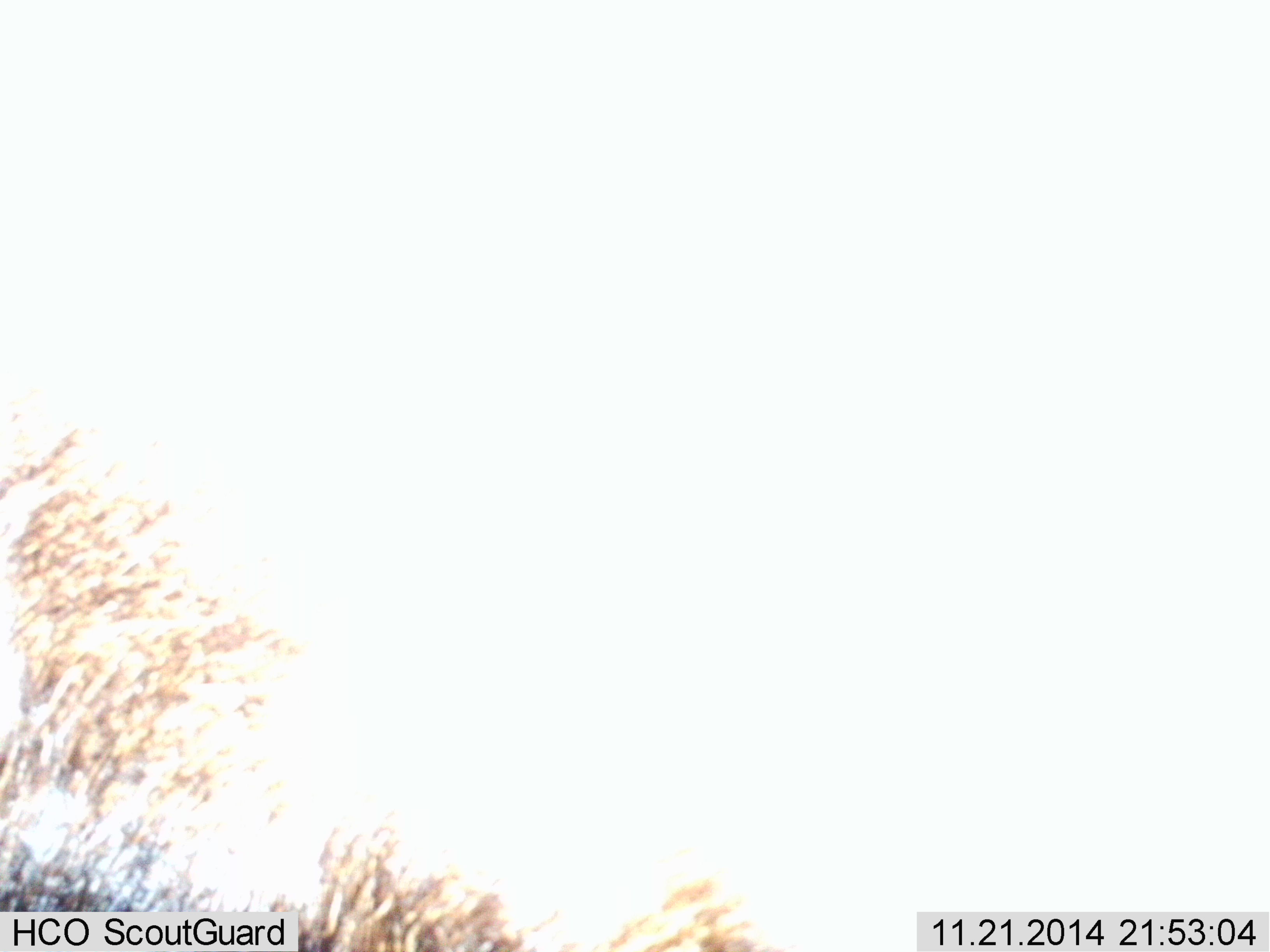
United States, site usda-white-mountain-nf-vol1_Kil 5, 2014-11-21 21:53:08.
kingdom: Animalia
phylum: Chordata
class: Mammalia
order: Artiodactyla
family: Cervidae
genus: Alces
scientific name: Alces alces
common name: moose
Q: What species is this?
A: Moose (Alces alces).